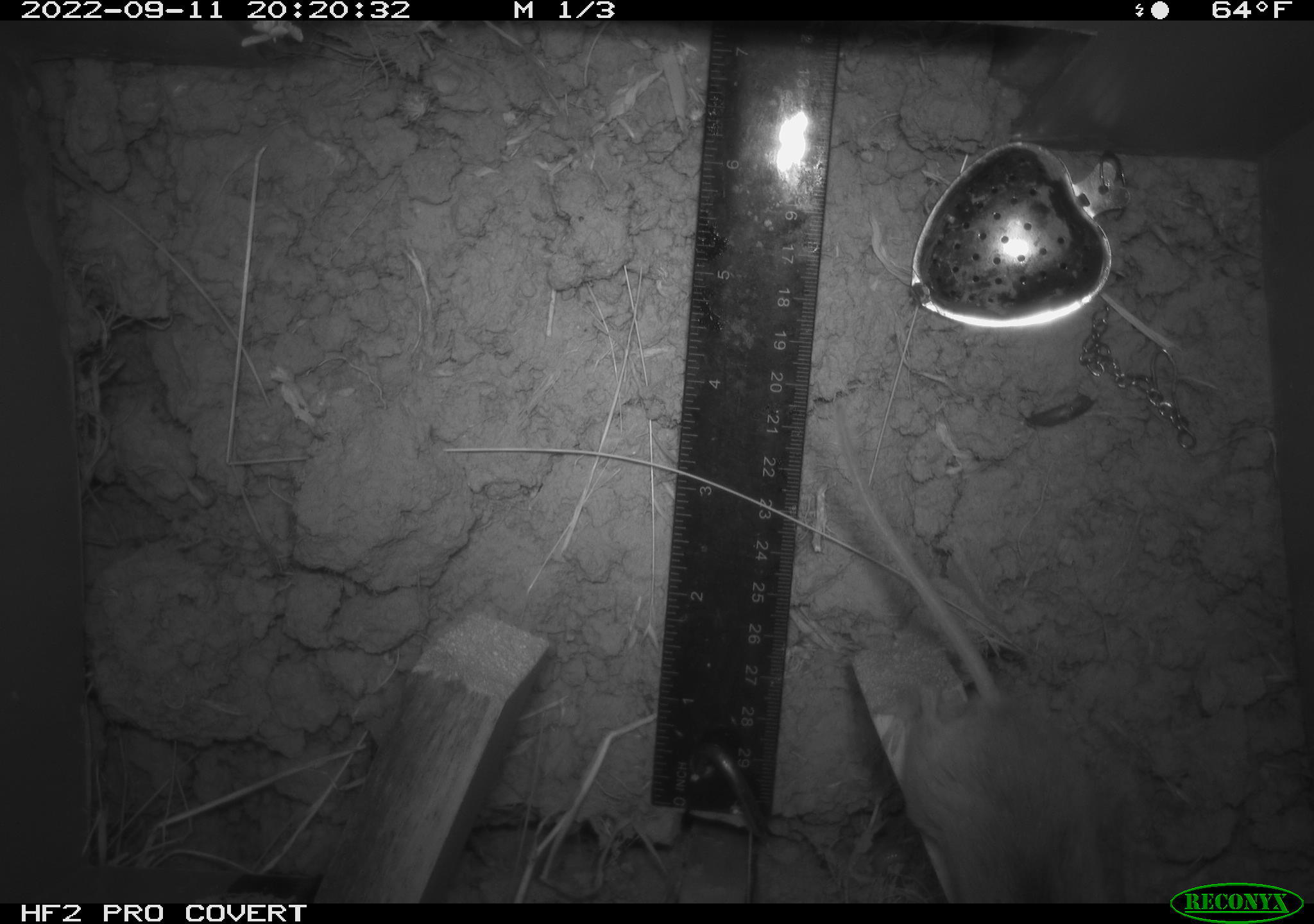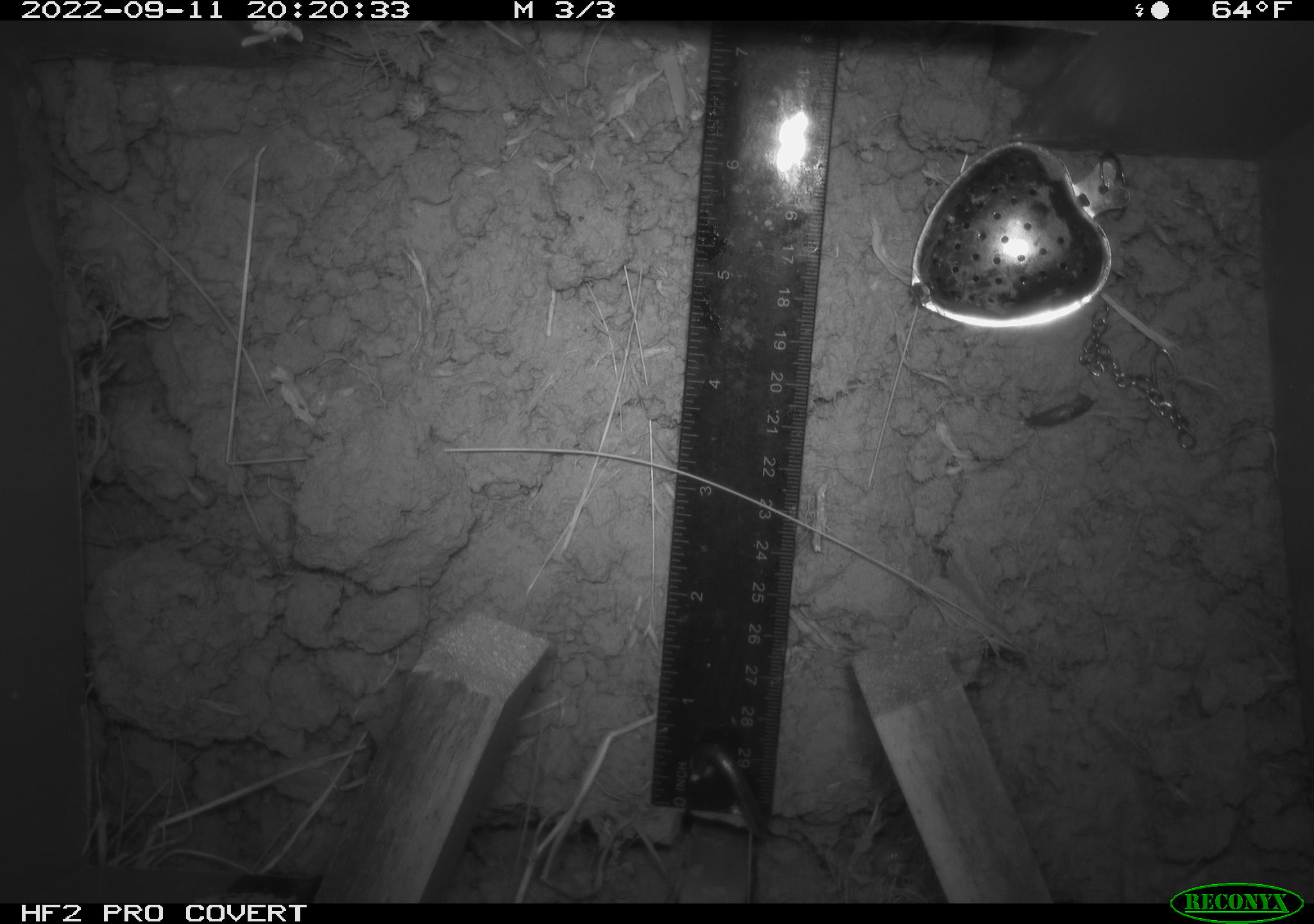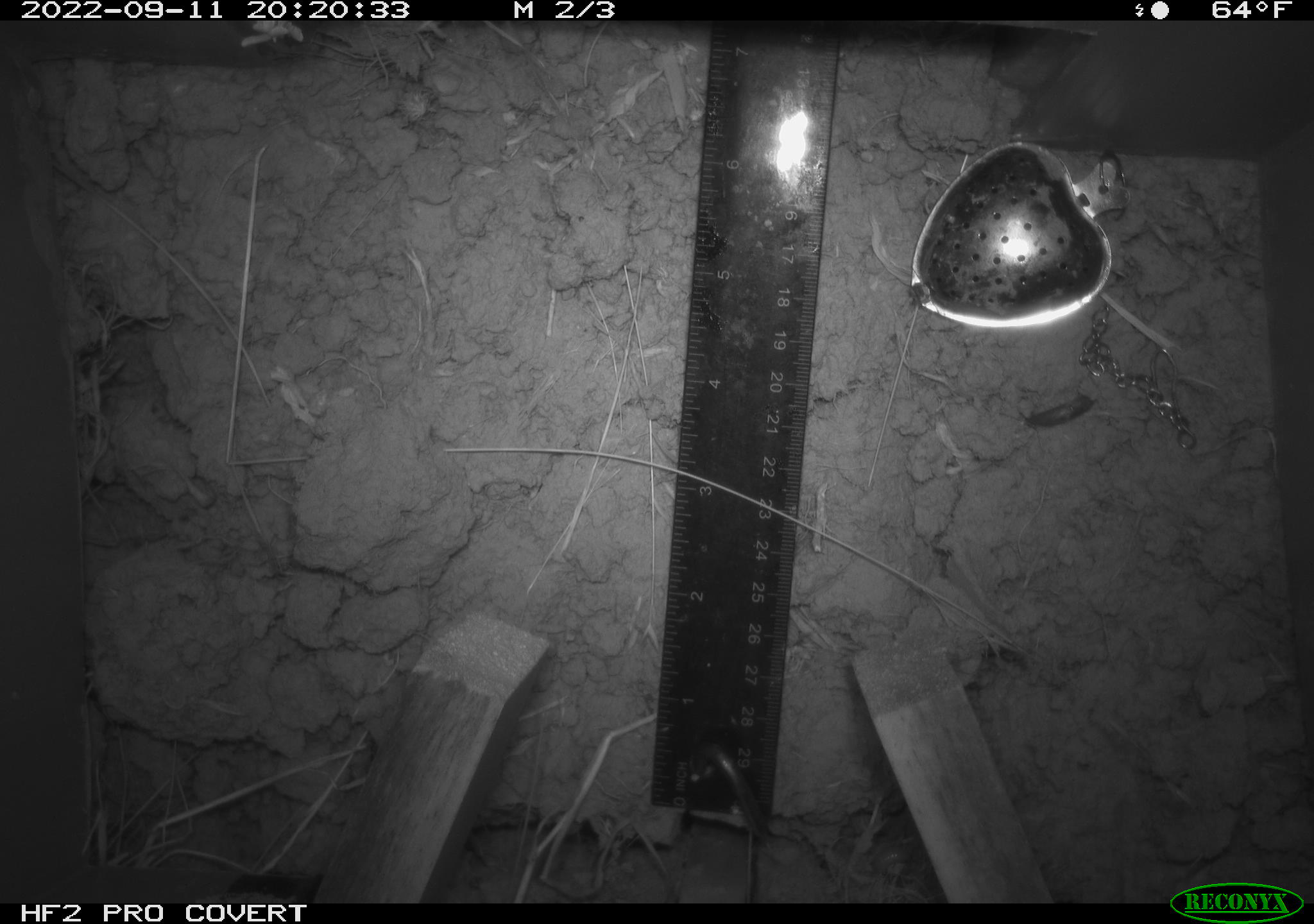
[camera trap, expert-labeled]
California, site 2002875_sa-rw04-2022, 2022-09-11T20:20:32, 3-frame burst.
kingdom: Animalia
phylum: Chordata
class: Mammalia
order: Rodentia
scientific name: Rodentia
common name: mouse species